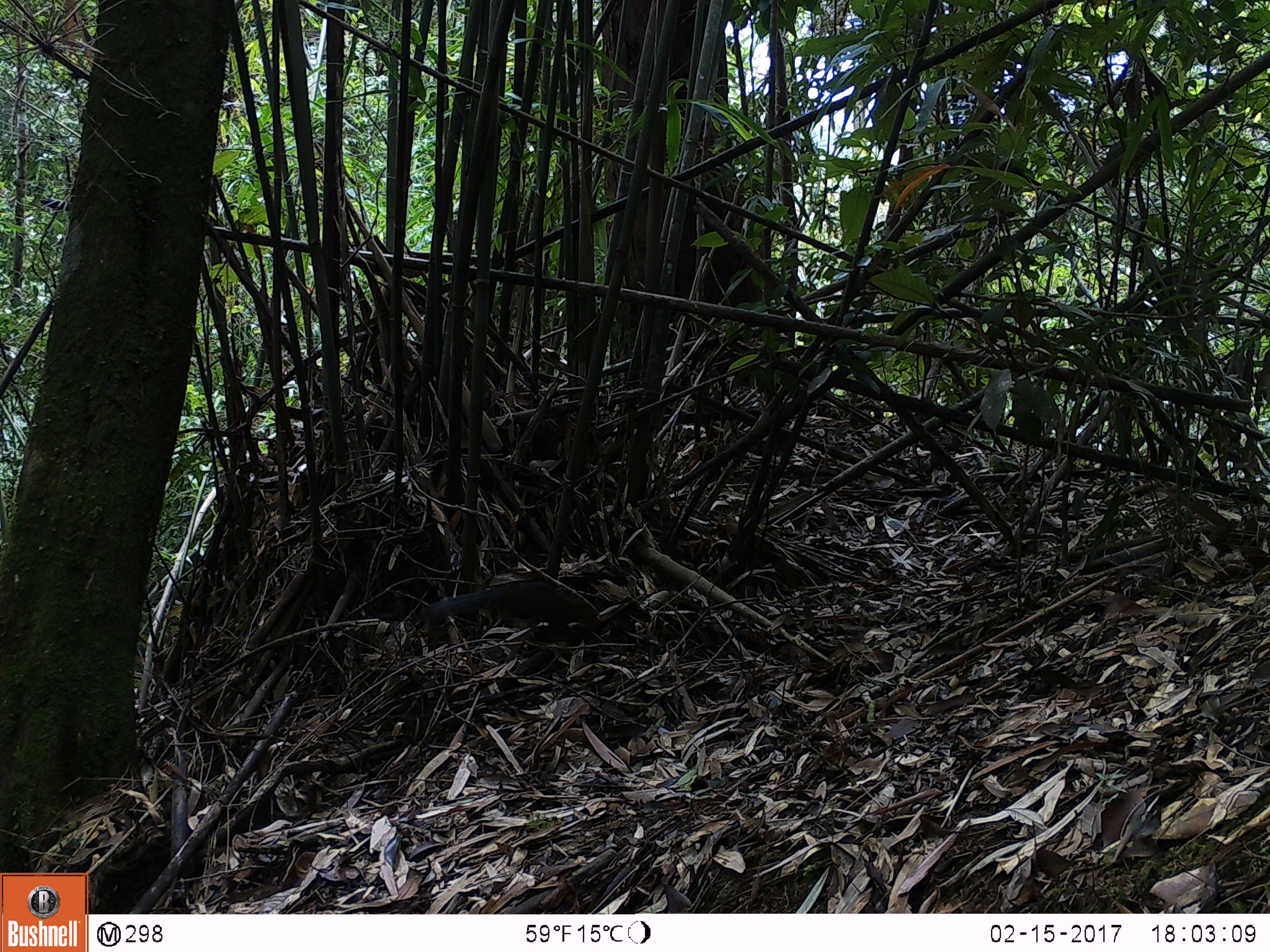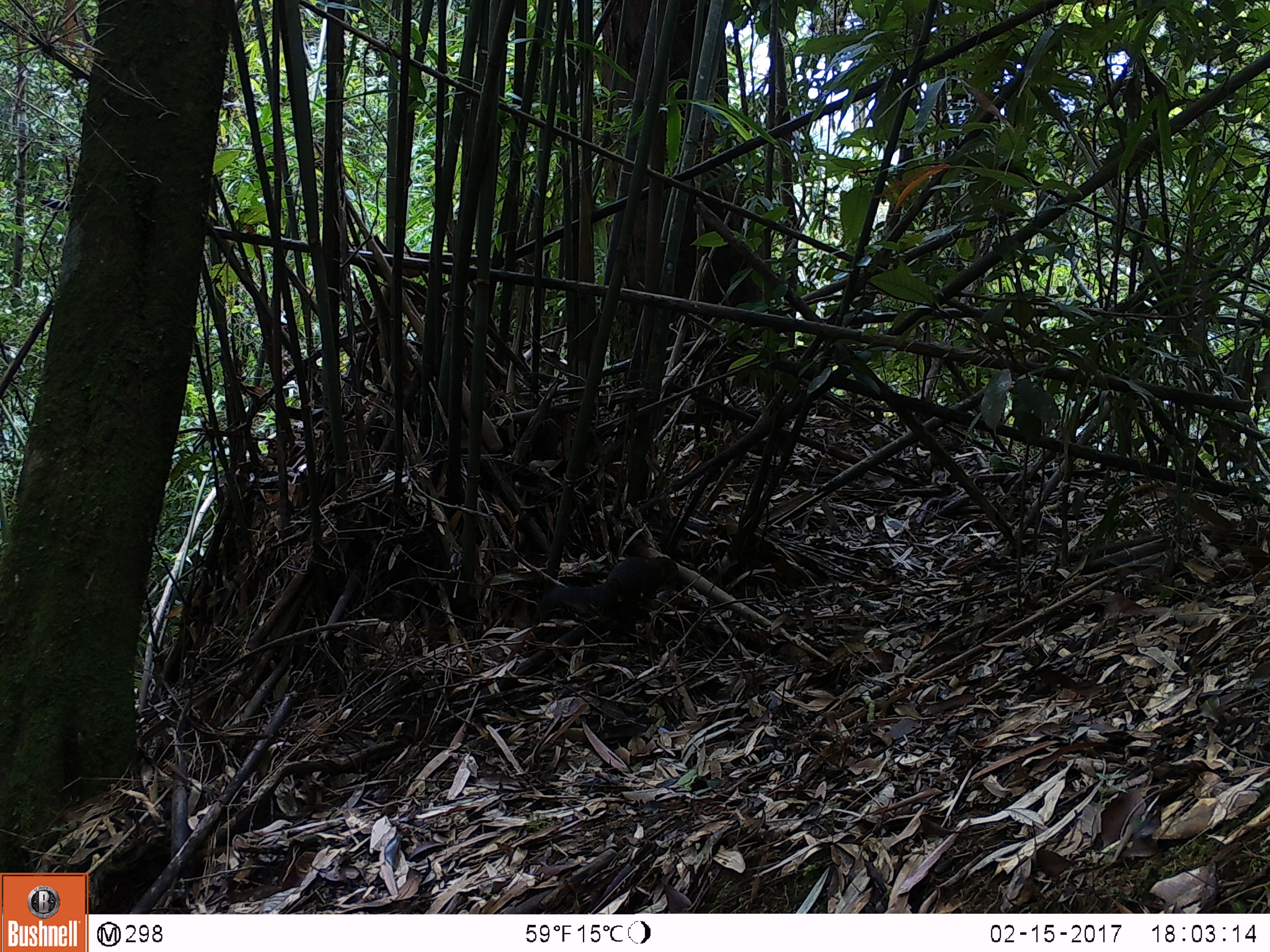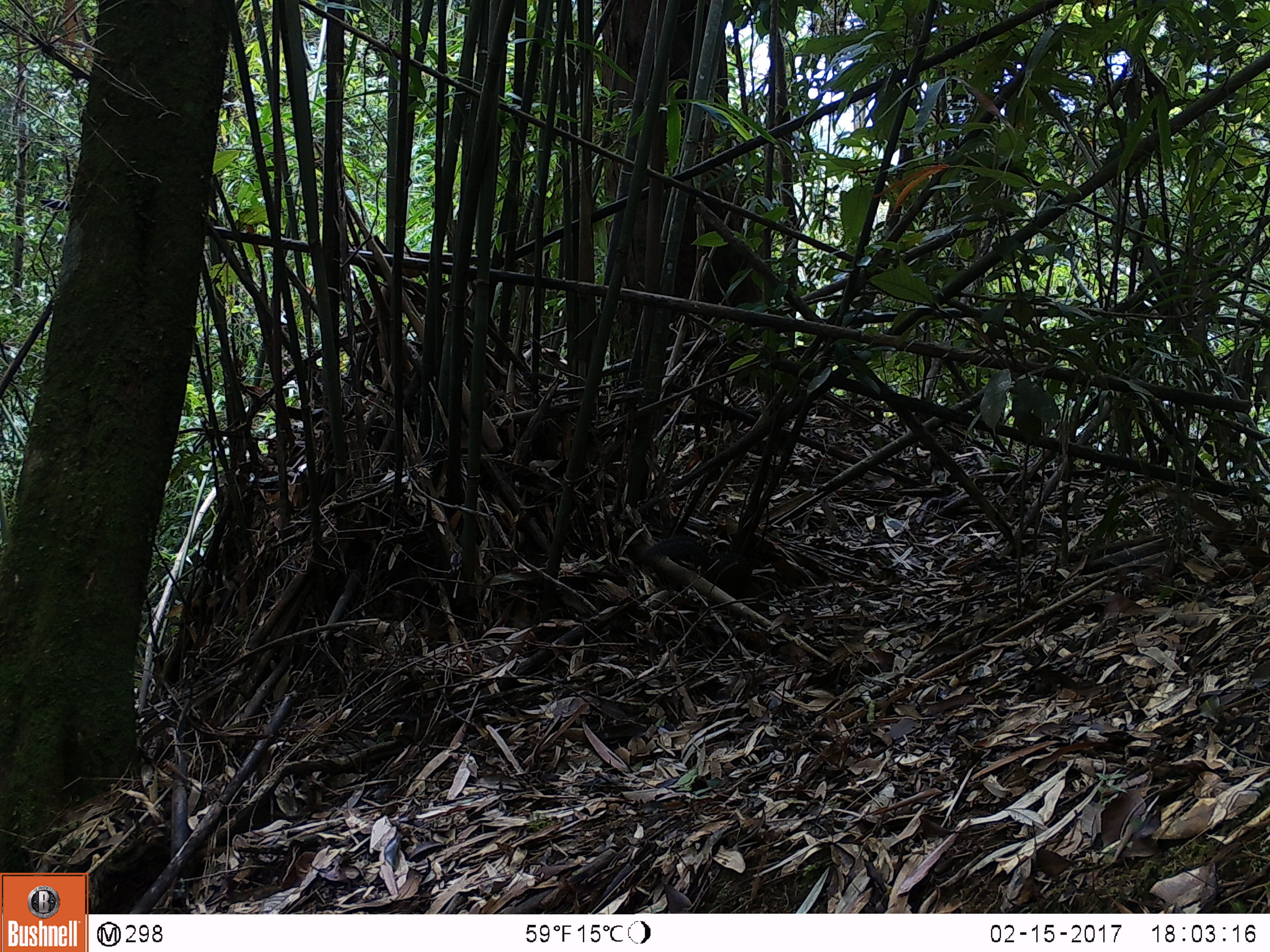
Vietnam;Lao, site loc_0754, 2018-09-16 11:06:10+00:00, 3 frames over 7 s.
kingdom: Animalia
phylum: Chordata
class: Mammalia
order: Rodentia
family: Sciuridae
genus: Dremomys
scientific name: Dremomys rufigenis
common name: red-cheeked squirrel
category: red cheeked squirrel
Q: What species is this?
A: Red cheeked squirrel (red-cheeked squirrel) (Dremomys rufigenis).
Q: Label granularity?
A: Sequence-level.